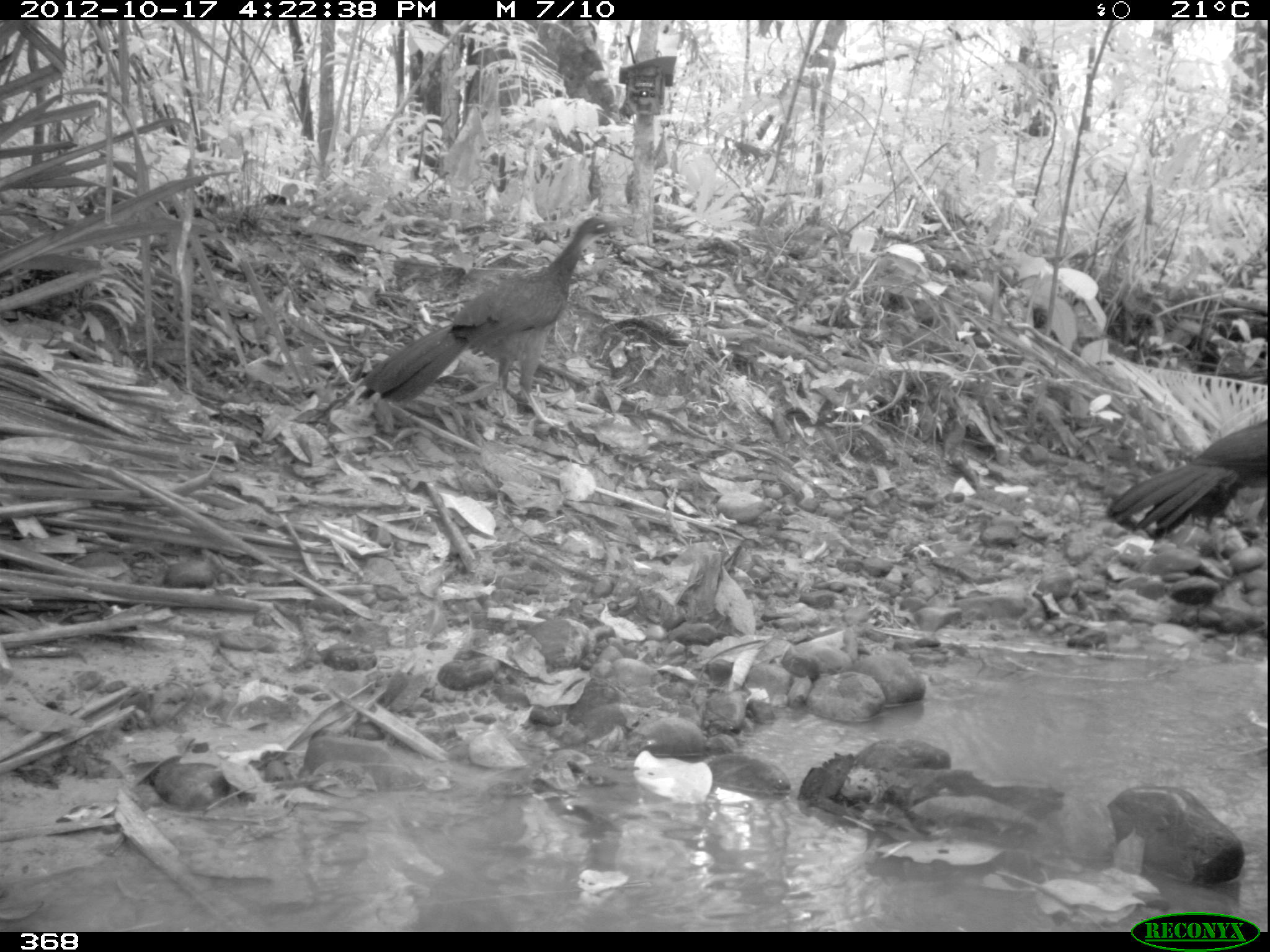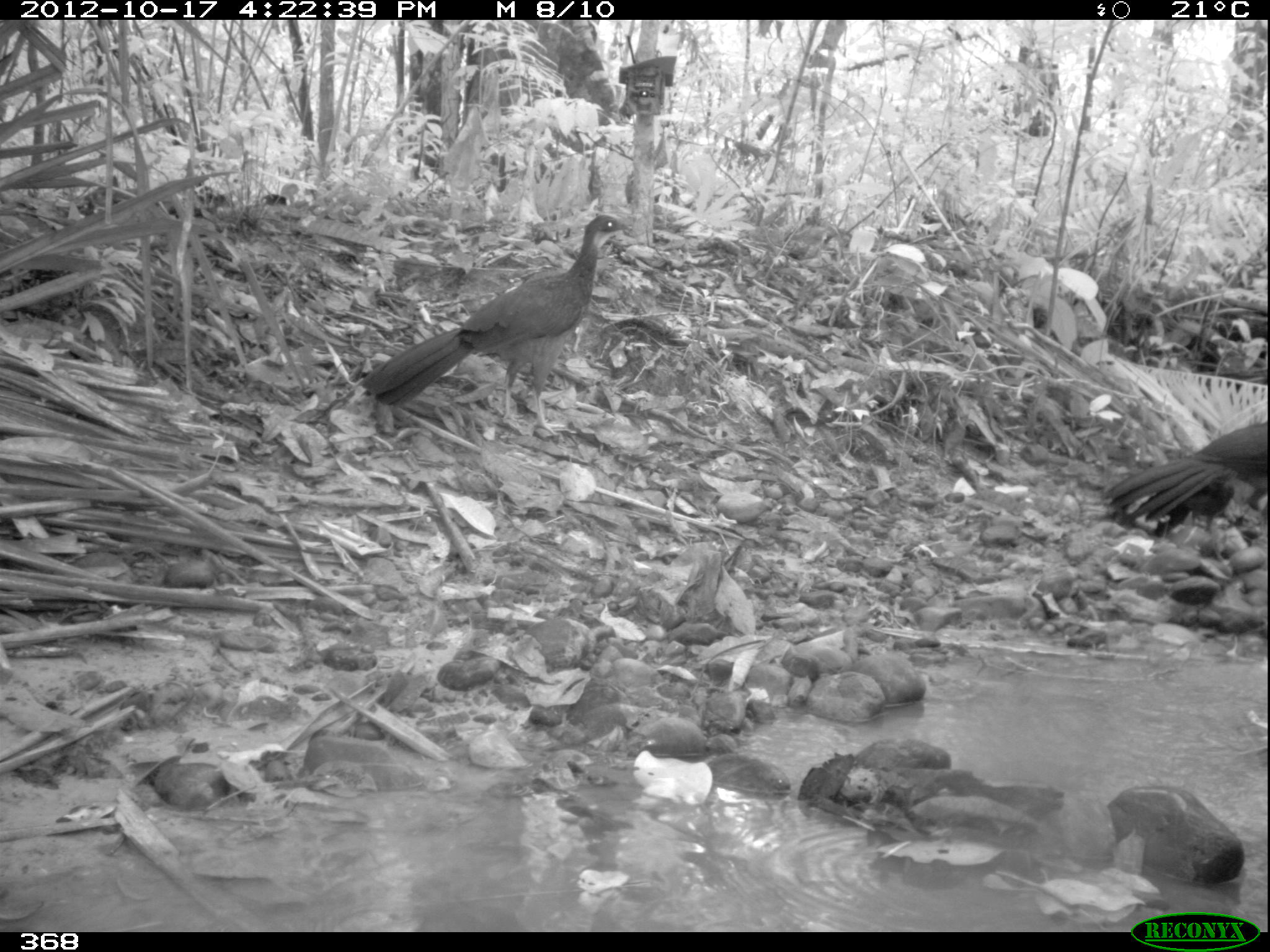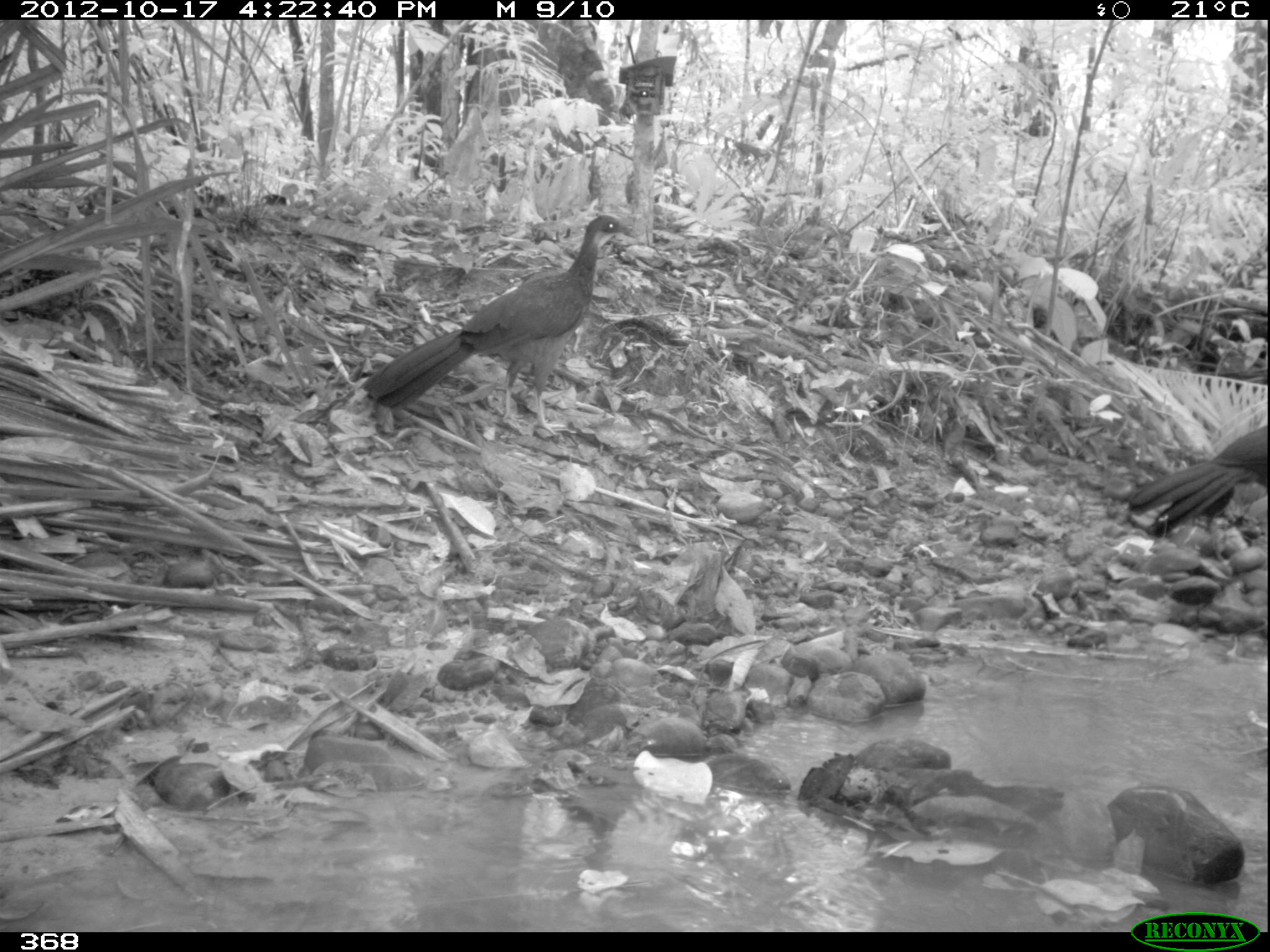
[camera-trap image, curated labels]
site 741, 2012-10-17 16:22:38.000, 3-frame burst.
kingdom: Animalia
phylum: Chordata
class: Aves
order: Galliformes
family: Cracidae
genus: Penelope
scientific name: Penelope jacquacu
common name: spix's guan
Penelope jacquacu (spix's guan).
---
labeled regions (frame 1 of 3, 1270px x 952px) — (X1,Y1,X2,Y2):
penelope jacquacu: (356,215,625,428); (1102,416,1270,540)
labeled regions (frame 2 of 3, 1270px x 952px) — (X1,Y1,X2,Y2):
penelope jacquacu: (356,213,633,435); (1099,418,1270,540)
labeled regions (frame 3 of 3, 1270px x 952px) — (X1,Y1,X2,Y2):
penelope jacquacu: (356,212,635,435); (1120,421,1269,538)